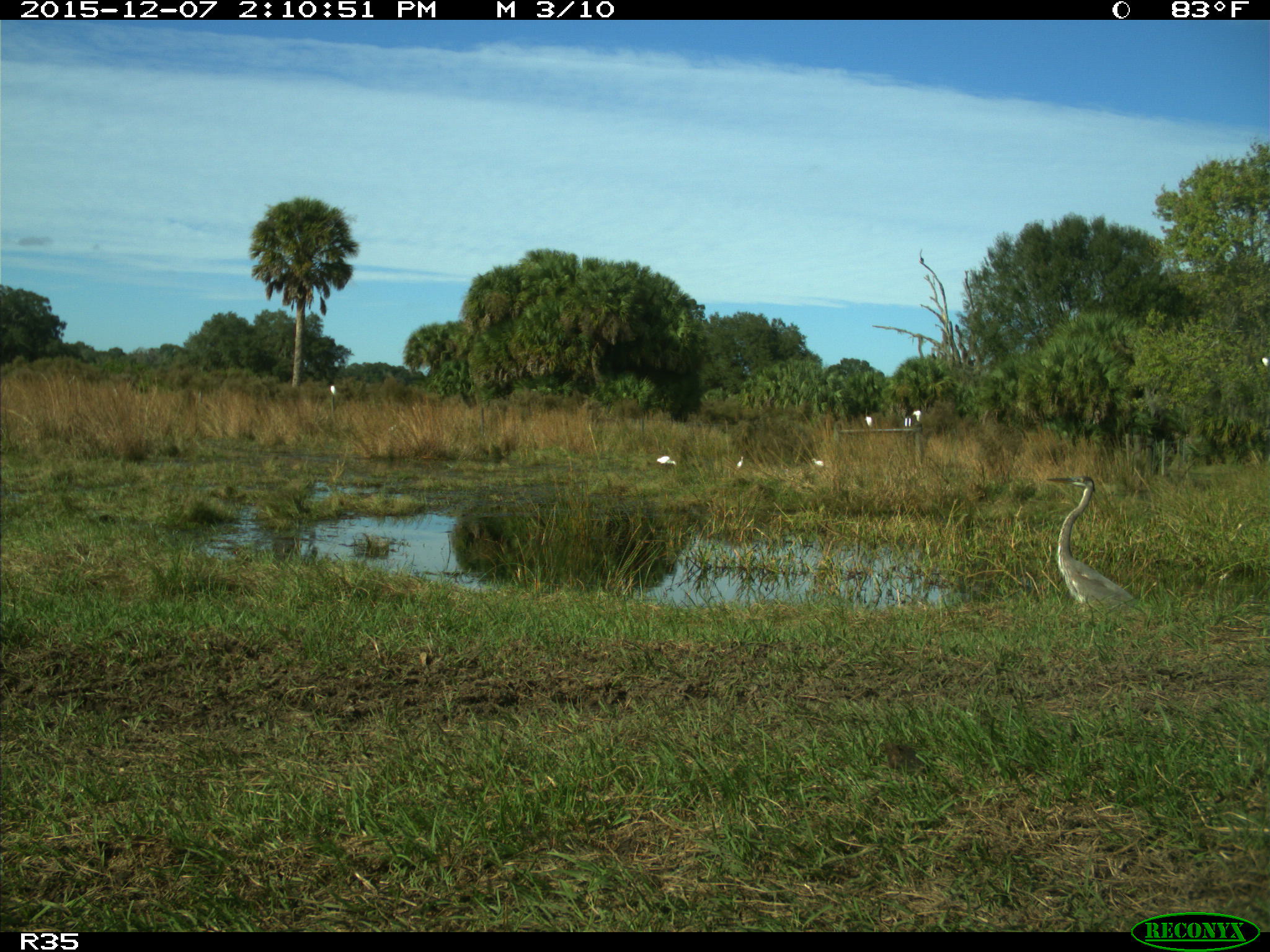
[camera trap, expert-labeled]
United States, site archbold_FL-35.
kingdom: Animalia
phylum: Chordata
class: Aves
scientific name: Aves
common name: birds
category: unidentified bird